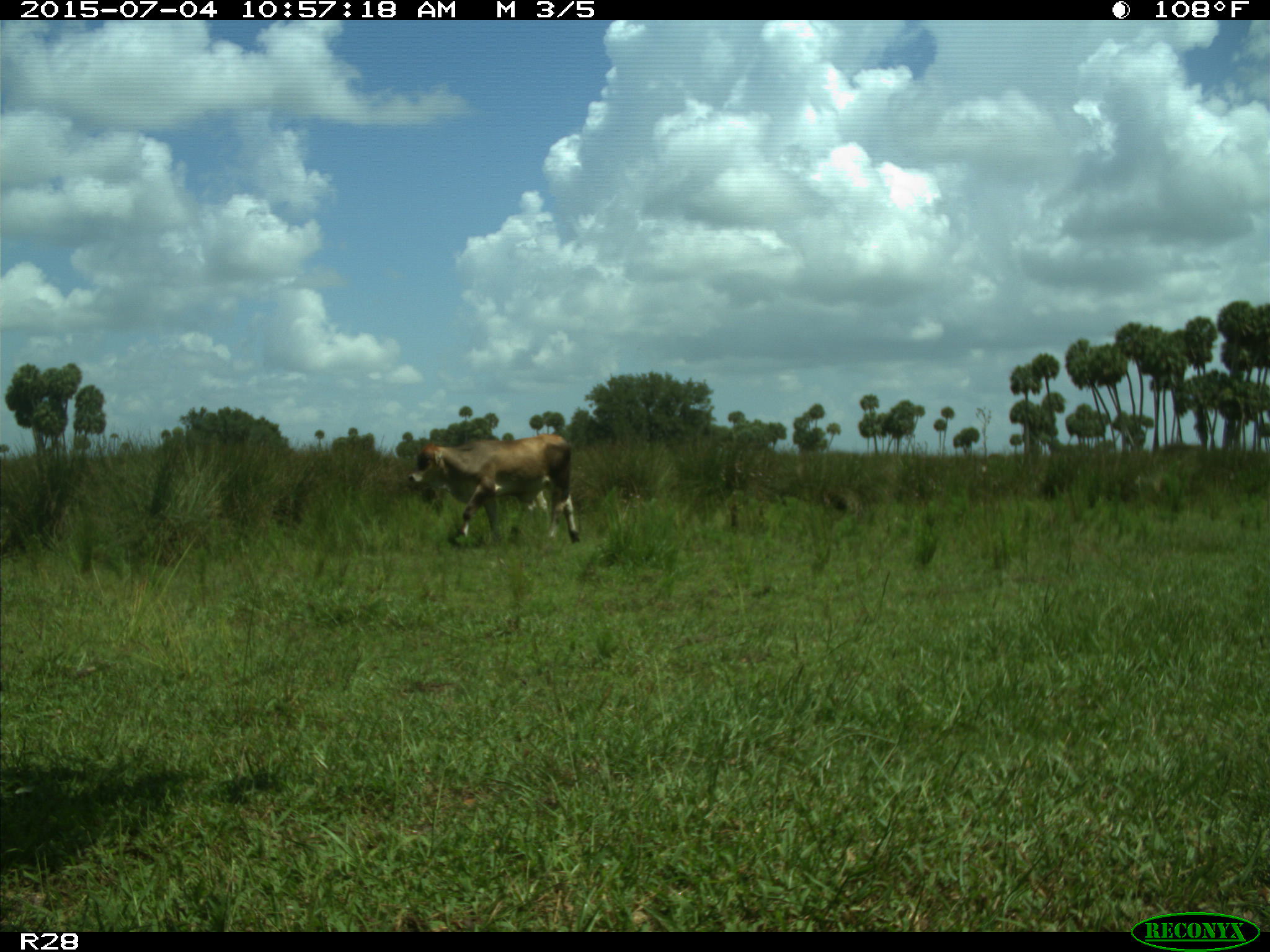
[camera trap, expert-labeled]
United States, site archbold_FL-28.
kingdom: Animalia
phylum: Chordata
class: Mammalia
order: Artiodactyla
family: Bovidae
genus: Bos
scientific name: Bos taurus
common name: domestic cow